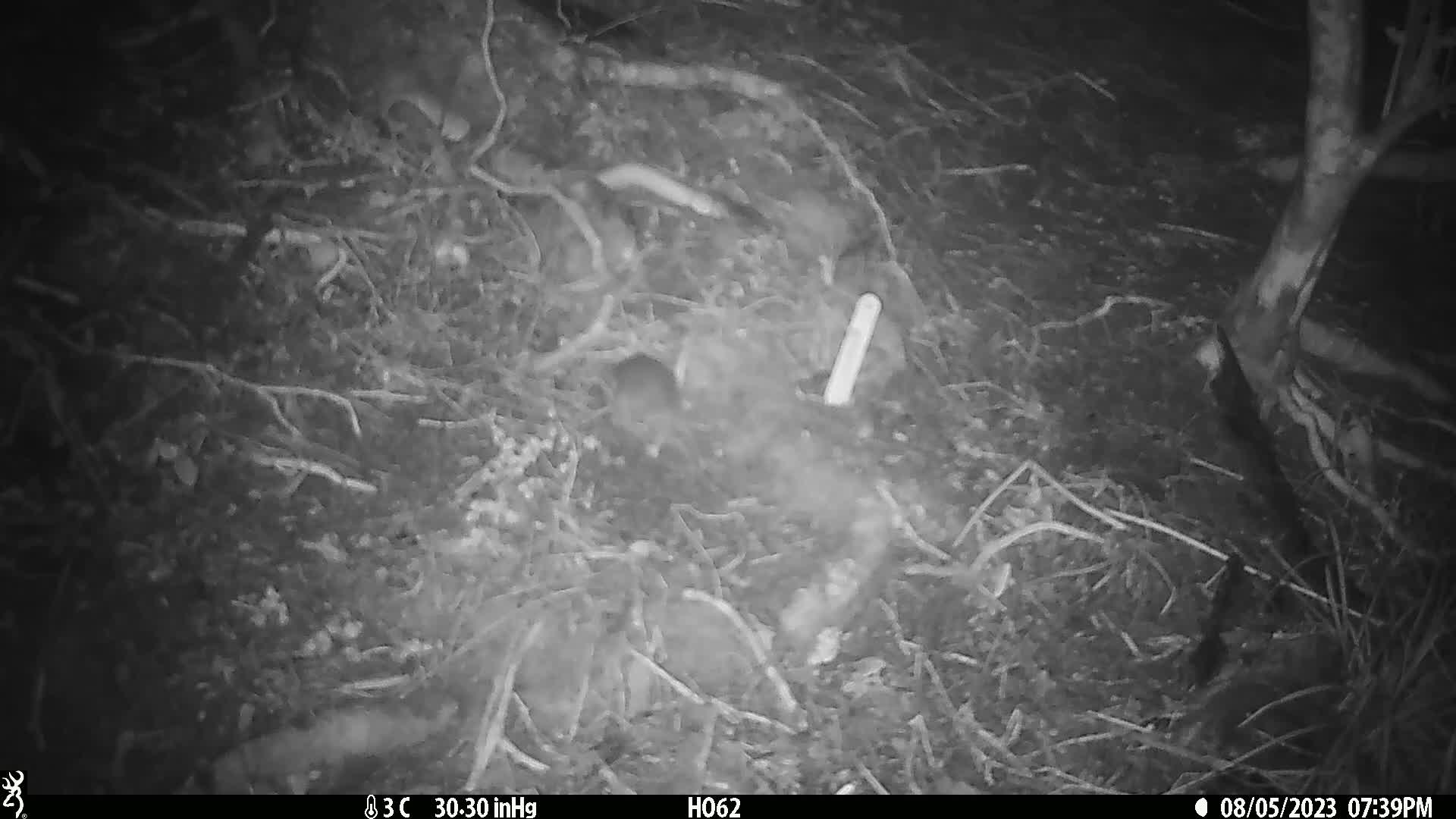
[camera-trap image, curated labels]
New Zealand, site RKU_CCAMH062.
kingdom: Animalia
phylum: Chordata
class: Mammalia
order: Rodentia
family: Muridae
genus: Rattus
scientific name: Rattus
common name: rat